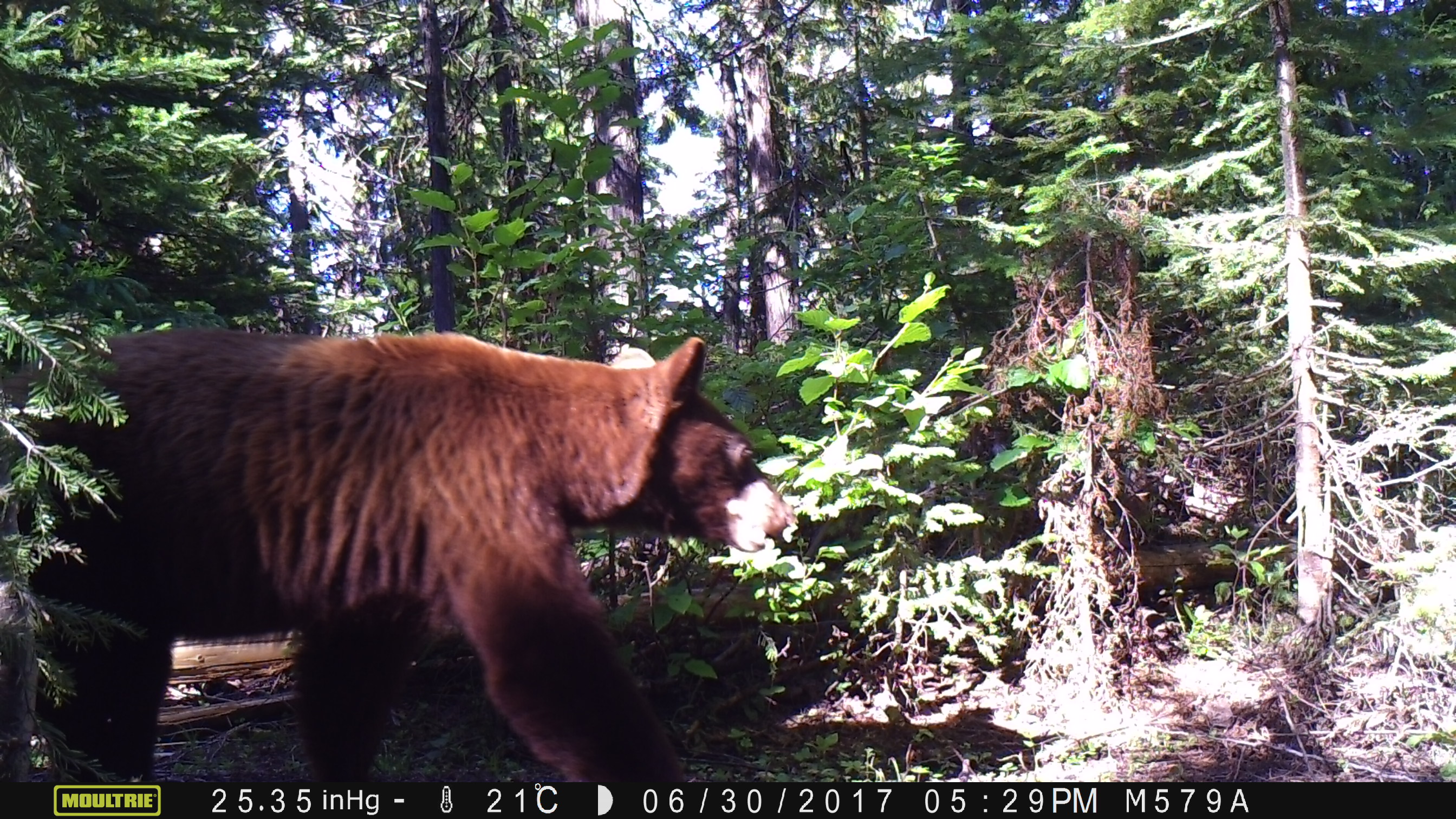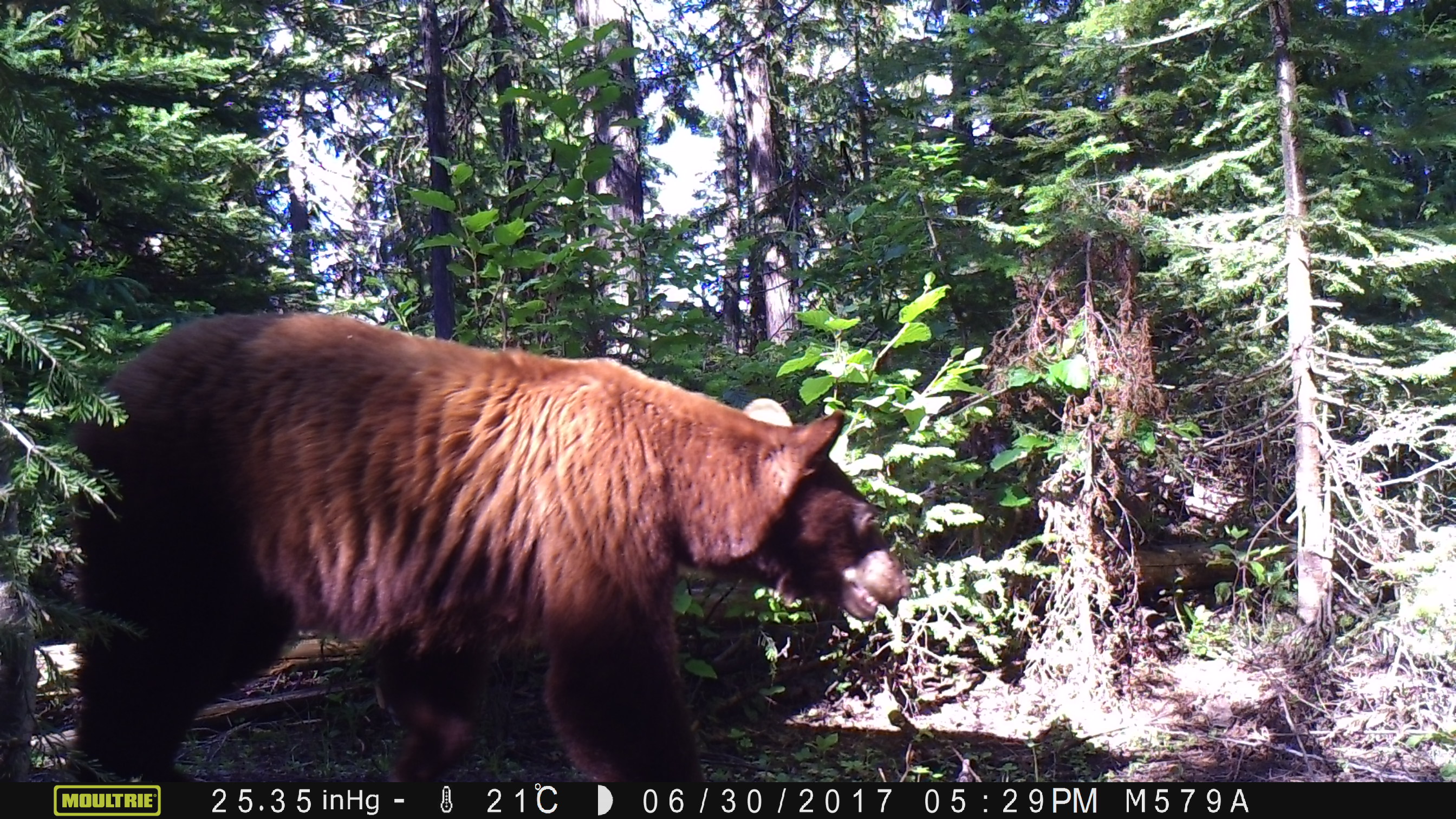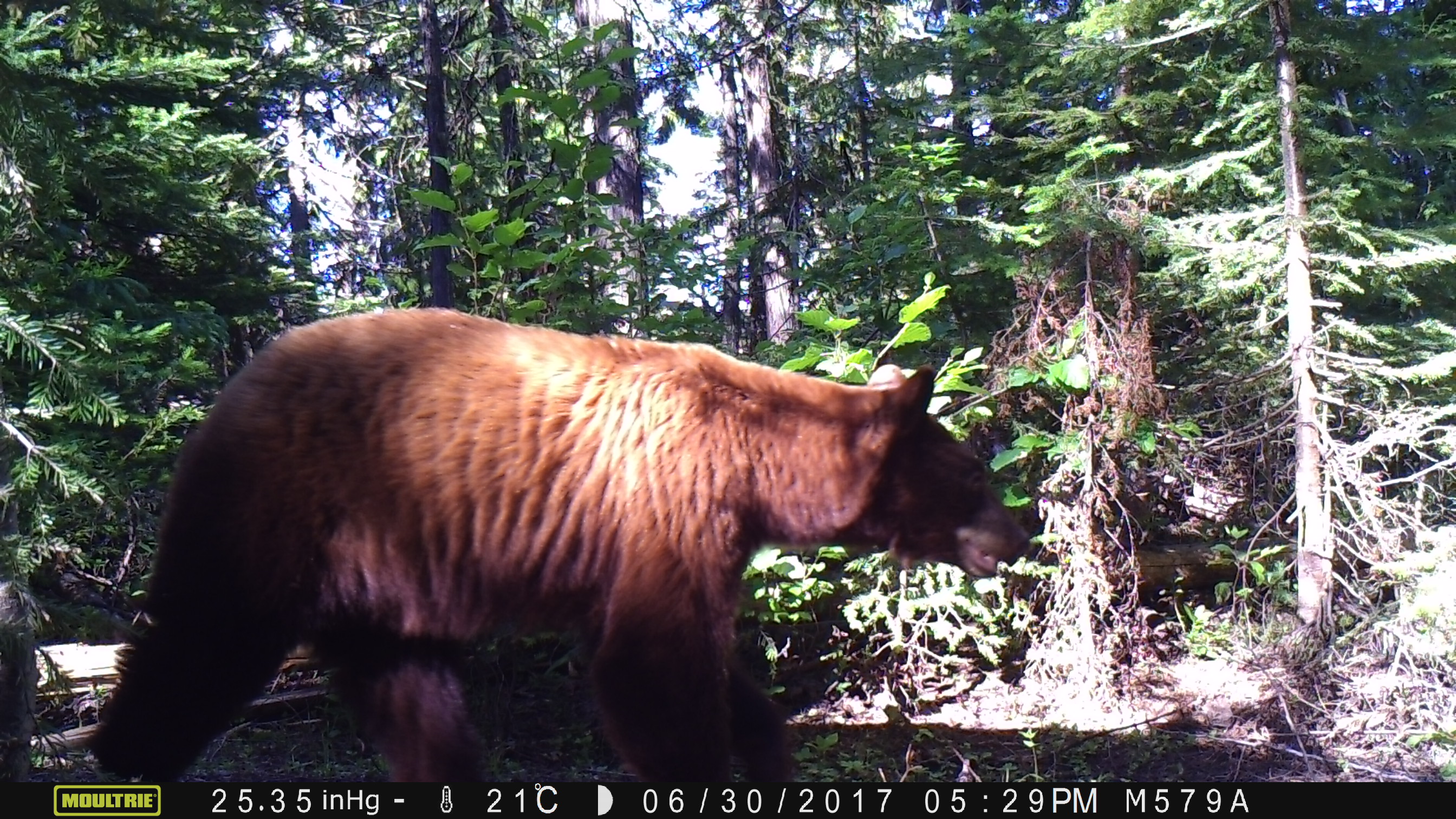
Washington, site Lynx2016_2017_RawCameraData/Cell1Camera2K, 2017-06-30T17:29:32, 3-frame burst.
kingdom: Animalia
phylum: Chordata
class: Mammalia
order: Carnivora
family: Ursidae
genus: Ursus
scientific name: Ursus americanus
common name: american black bear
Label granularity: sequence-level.